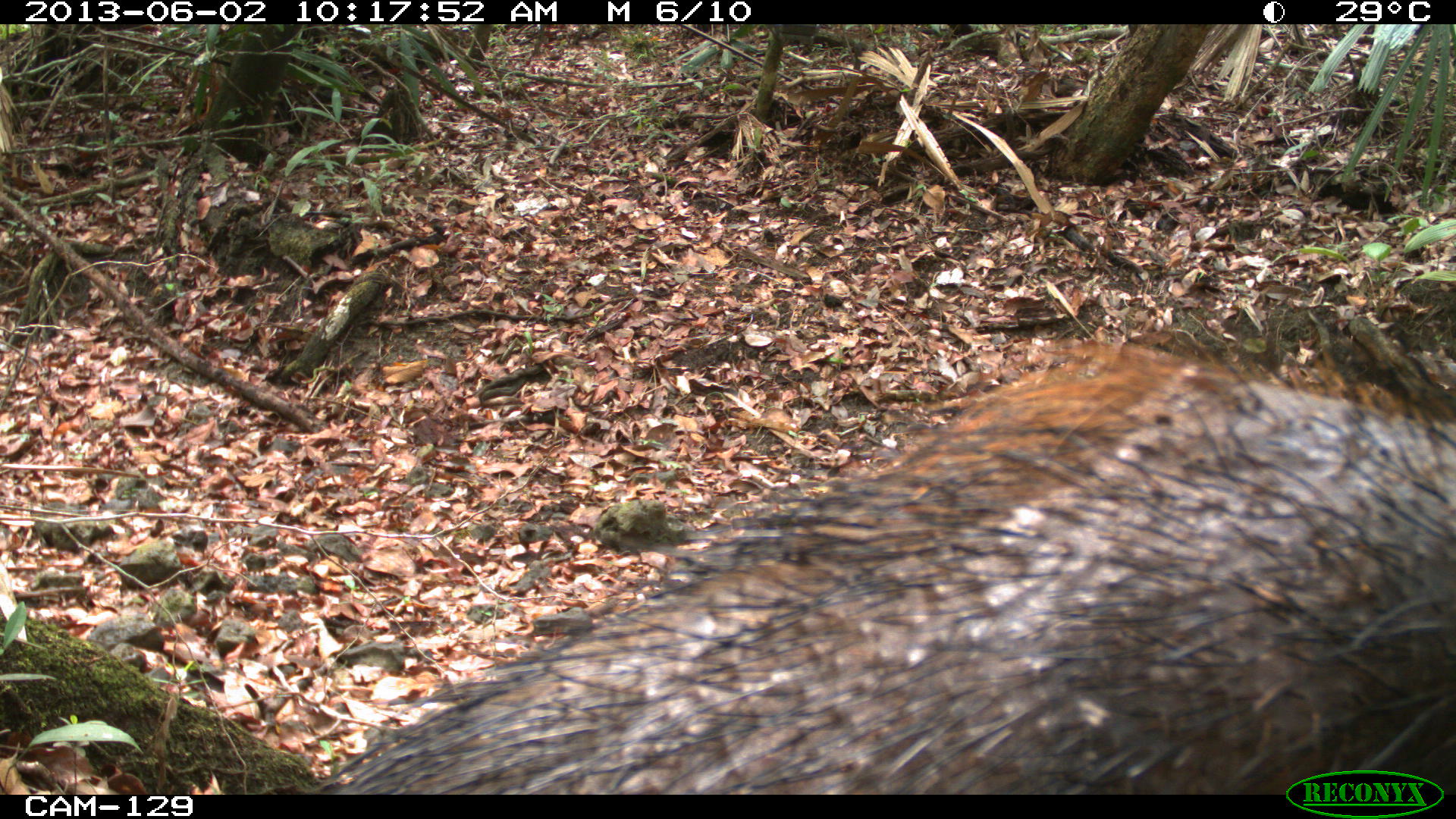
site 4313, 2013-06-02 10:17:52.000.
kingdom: Animalia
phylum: Chordata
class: Mammalia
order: Artiodactyla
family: Tayassuidae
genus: Tayassu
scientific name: Tayassu pecari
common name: white-lipped peccary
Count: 2.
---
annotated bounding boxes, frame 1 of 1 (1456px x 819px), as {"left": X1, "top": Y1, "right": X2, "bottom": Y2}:
tayassu pecari: {"left": 310, "top": 333, "right": 1448, "bottom": 797}